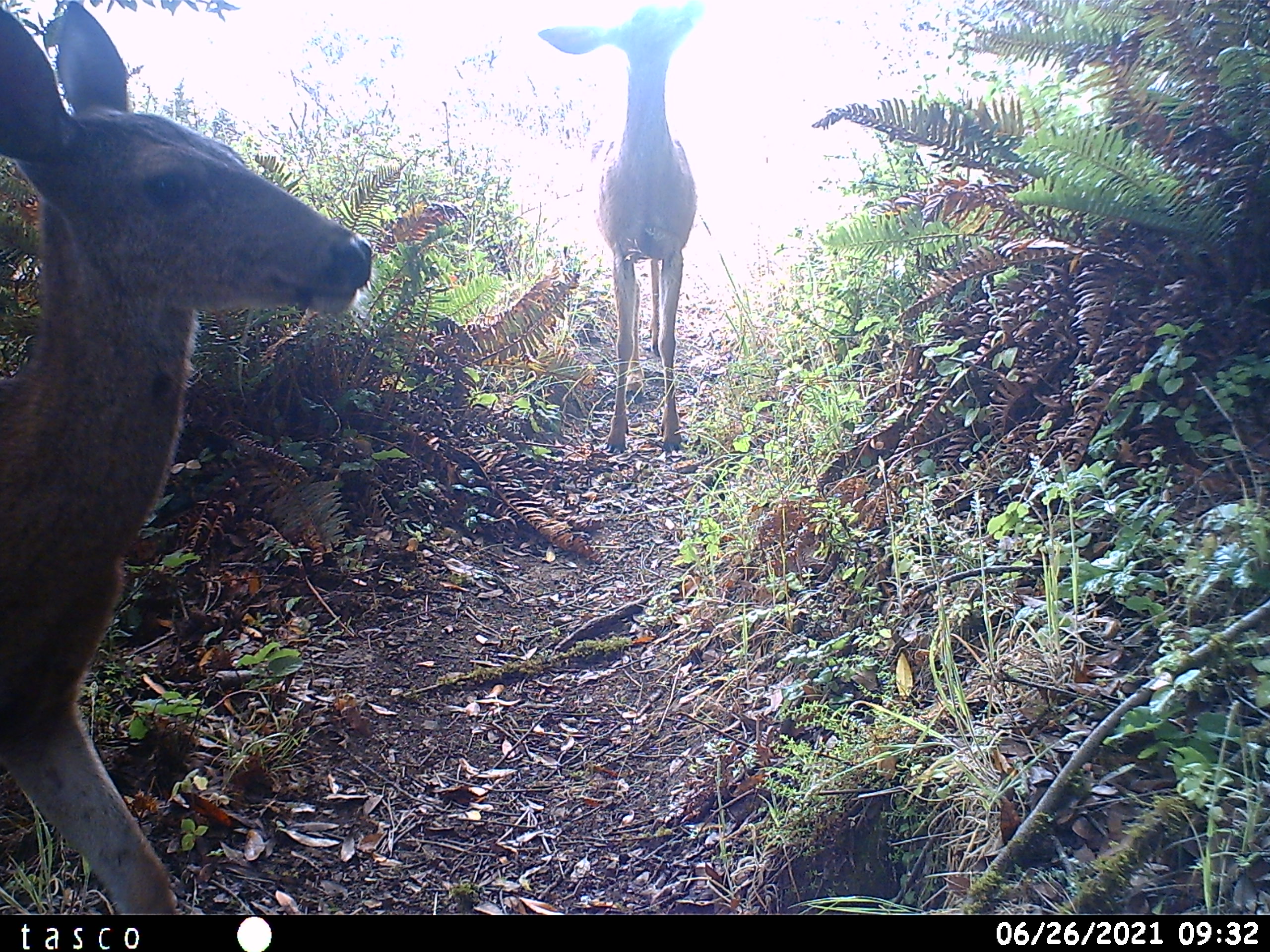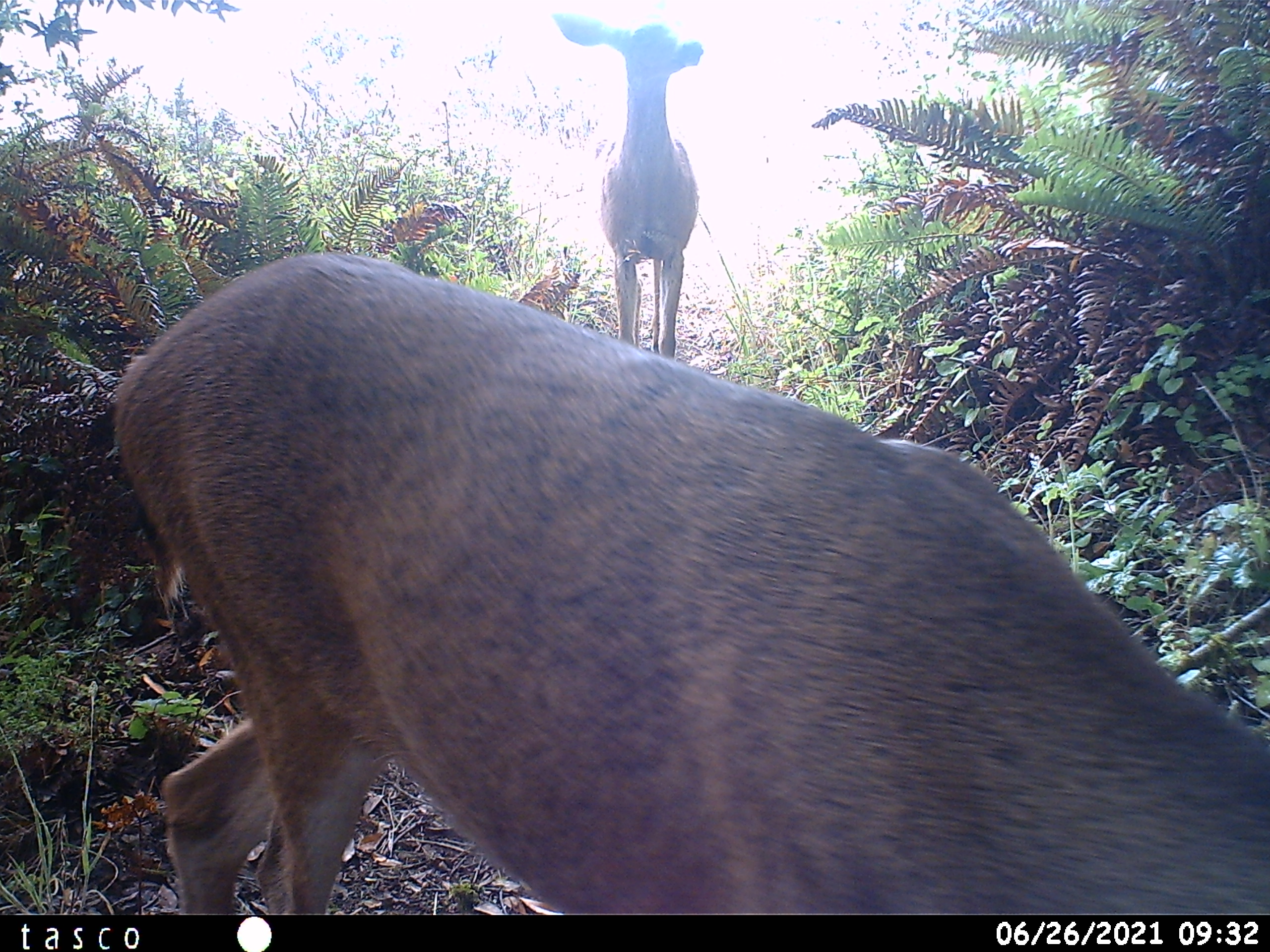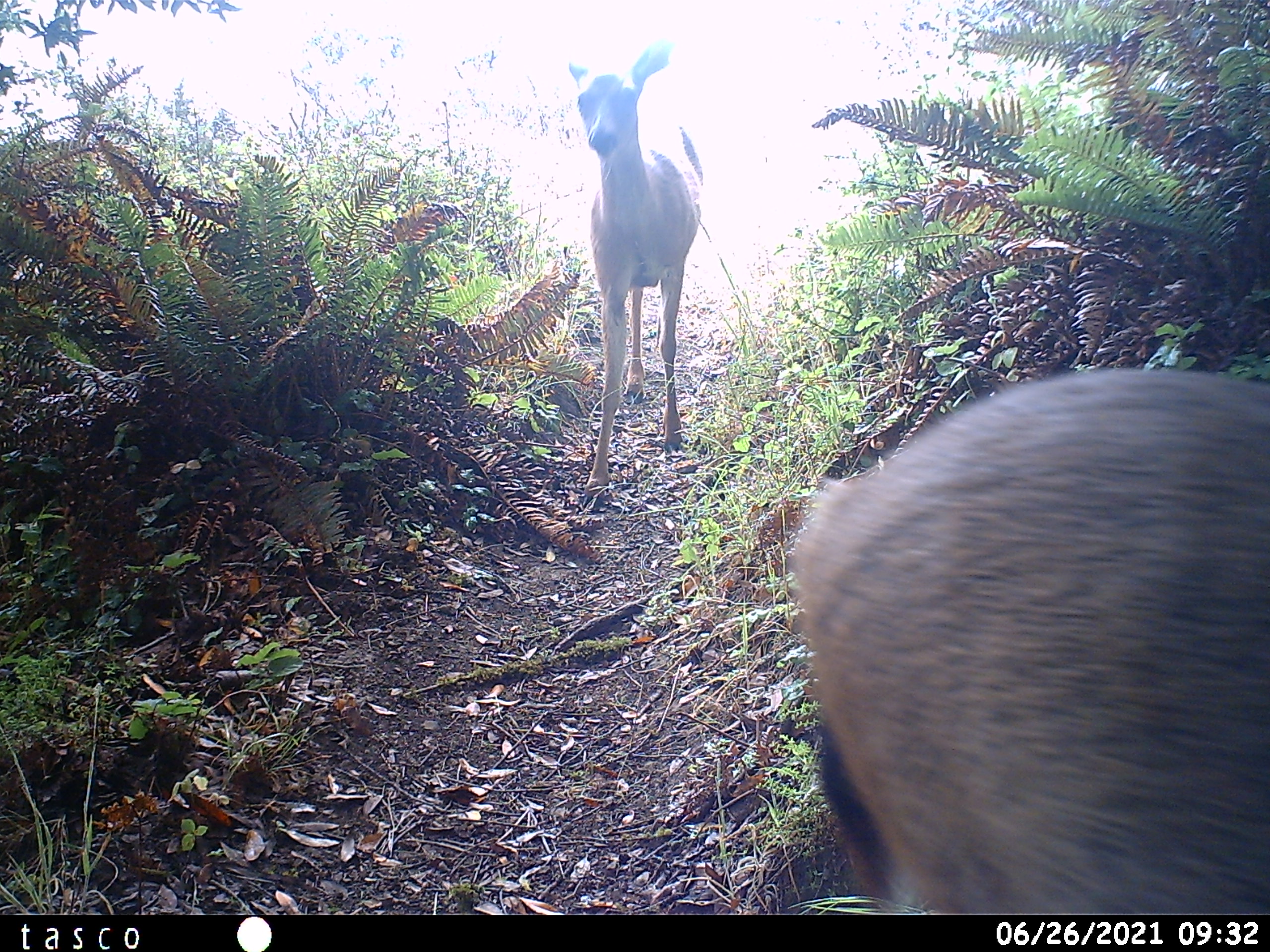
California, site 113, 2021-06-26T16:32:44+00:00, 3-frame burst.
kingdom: Animalia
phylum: Chordata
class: Mammalia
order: Artiodactyla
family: Cervidae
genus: Odocoileus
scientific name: Odocoileus hemionus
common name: mule deer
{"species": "mule deer (Odocoileus hemionus)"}